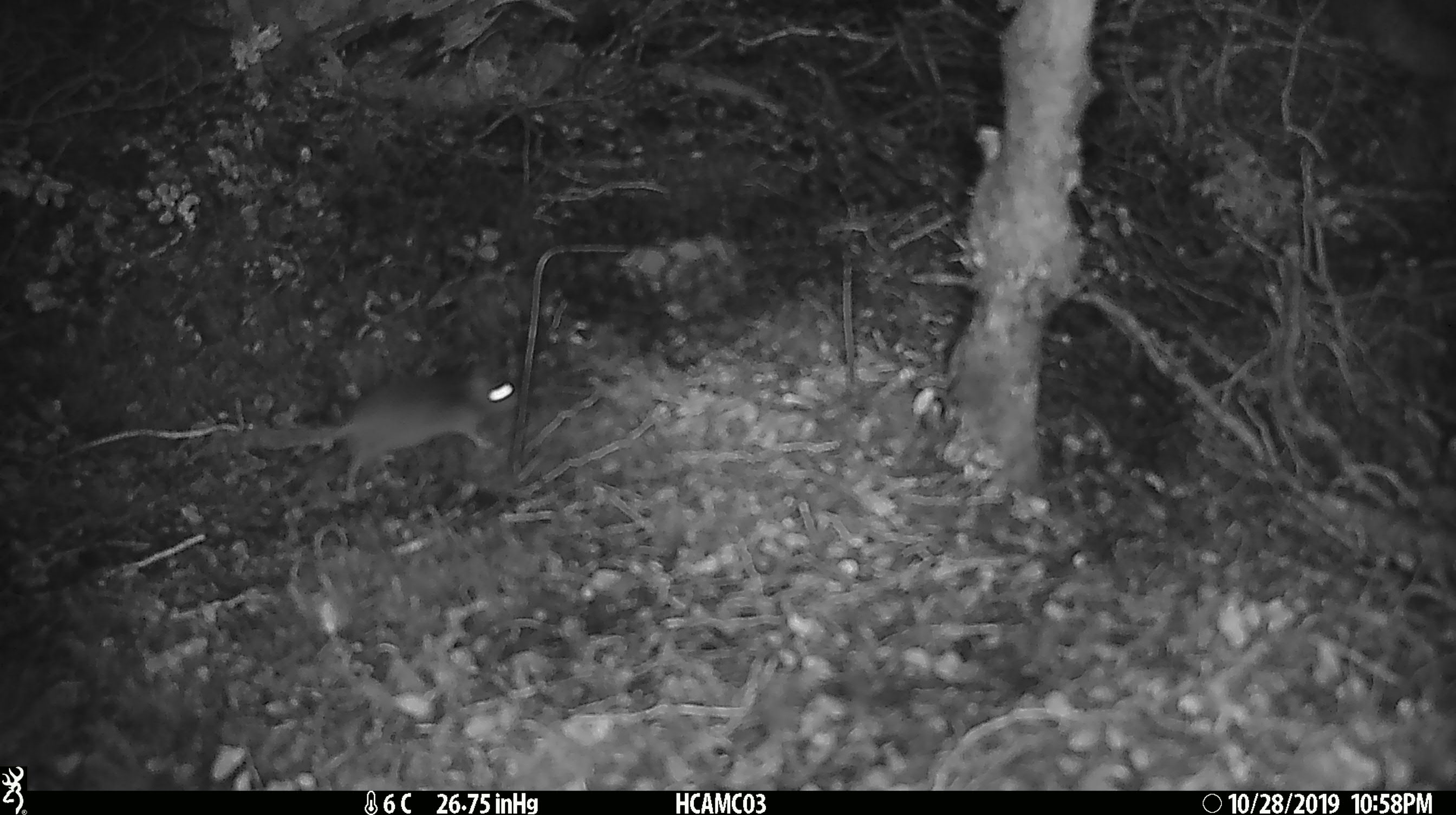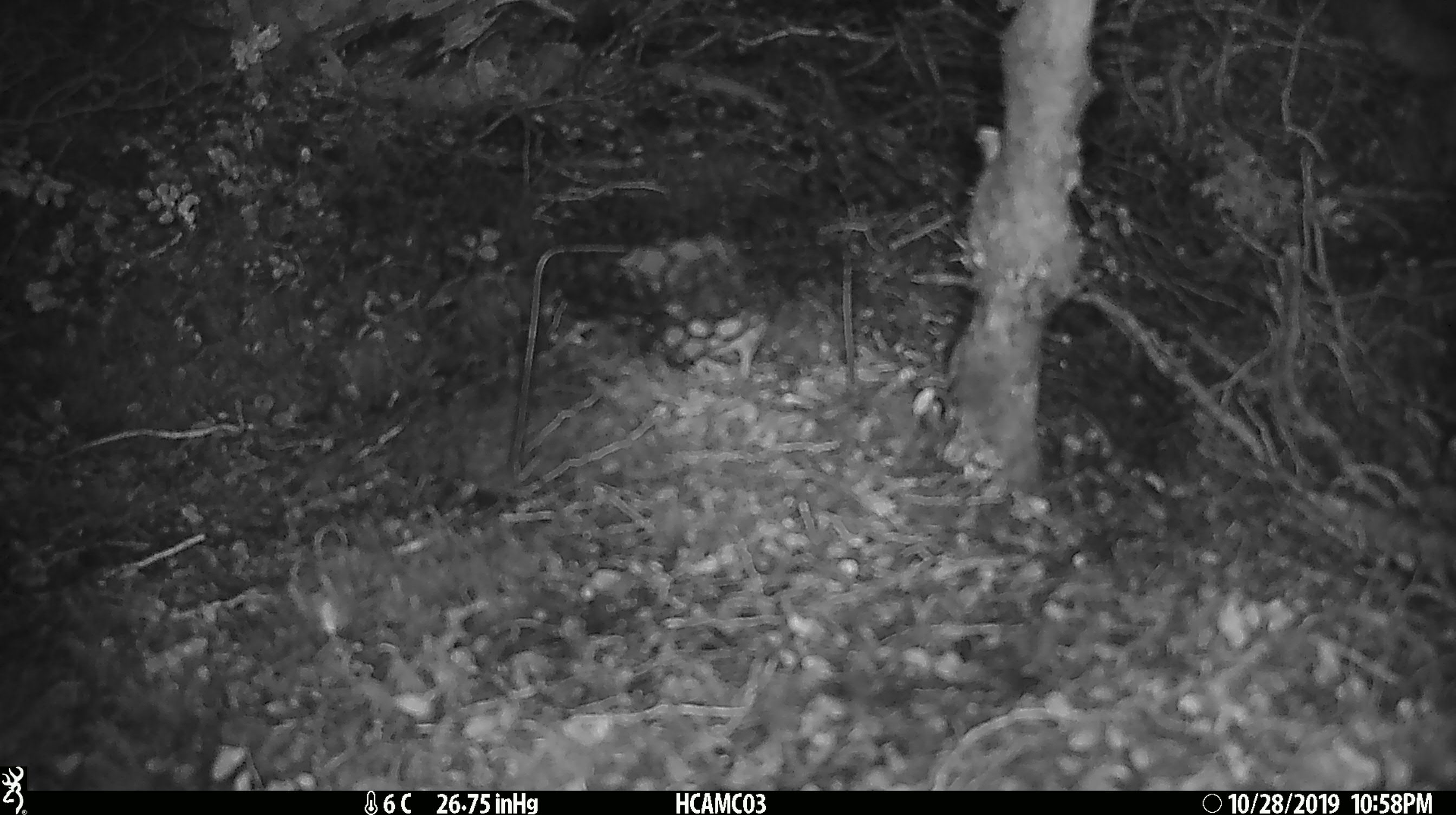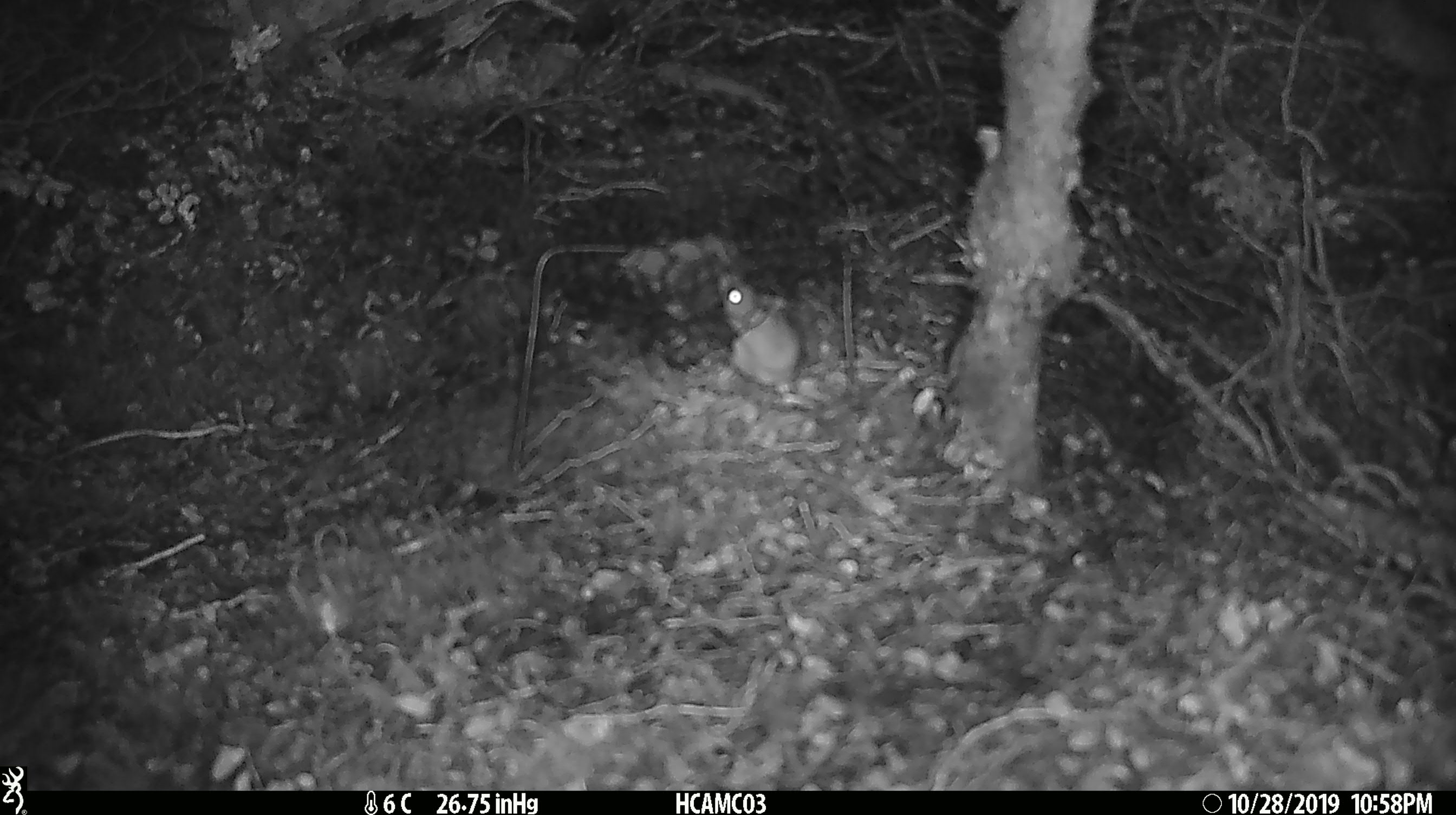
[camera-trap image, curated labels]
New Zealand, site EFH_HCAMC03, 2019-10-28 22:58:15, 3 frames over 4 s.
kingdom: Animalia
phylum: Chordata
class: Mammalia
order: Rodentia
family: Muridae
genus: Mus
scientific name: Mus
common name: mouse